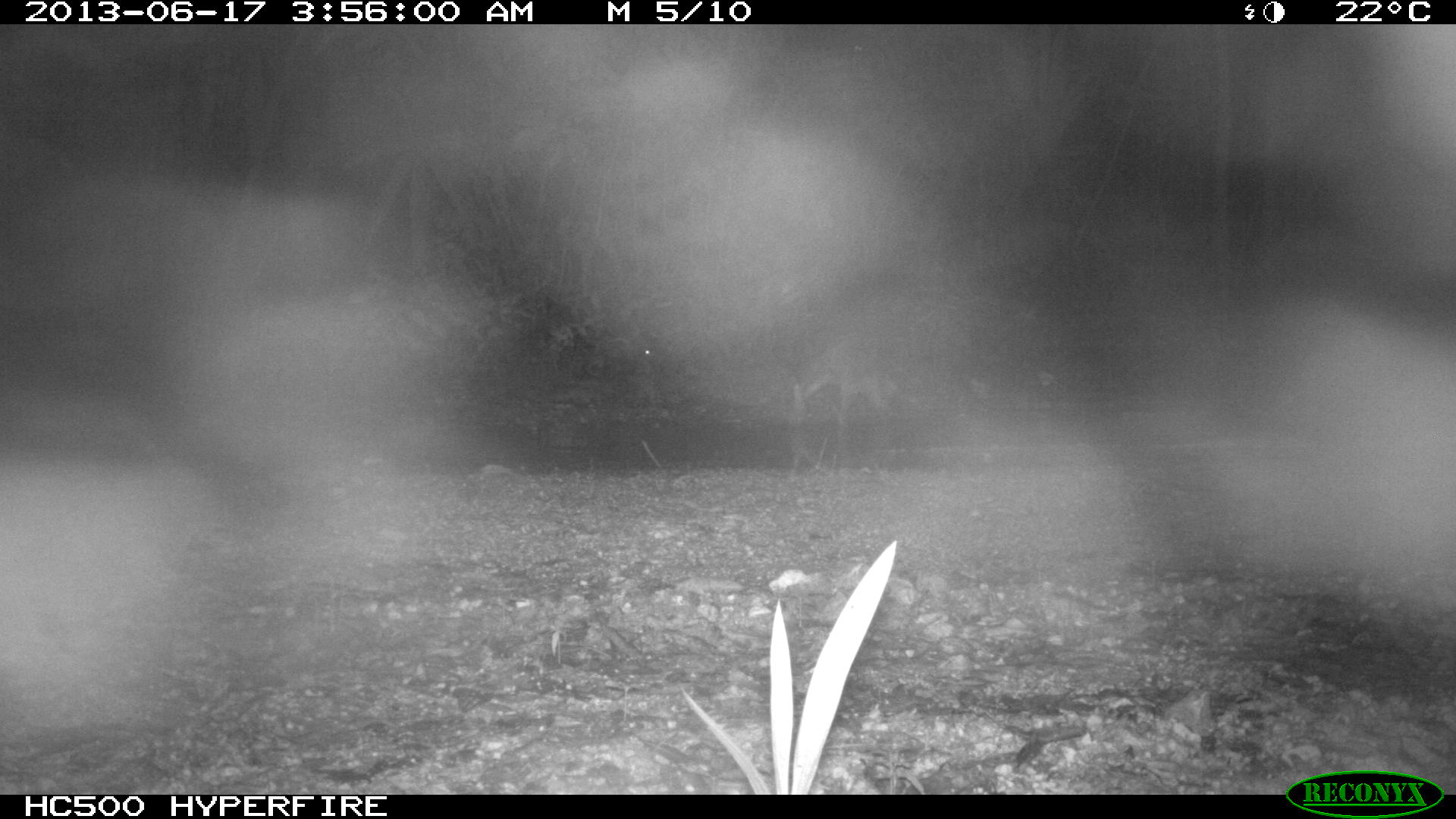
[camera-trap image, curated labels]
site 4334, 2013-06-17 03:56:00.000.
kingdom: Animalia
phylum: Chordata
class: Mammalia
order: Carnivora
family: Procyonidae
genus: Procyon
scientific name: Procyon lotor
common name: common raccoon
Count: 1.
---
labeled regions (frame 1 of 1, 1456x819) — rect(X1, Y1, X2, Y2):
procyon lotor: rect(639, 345, 713, 404)